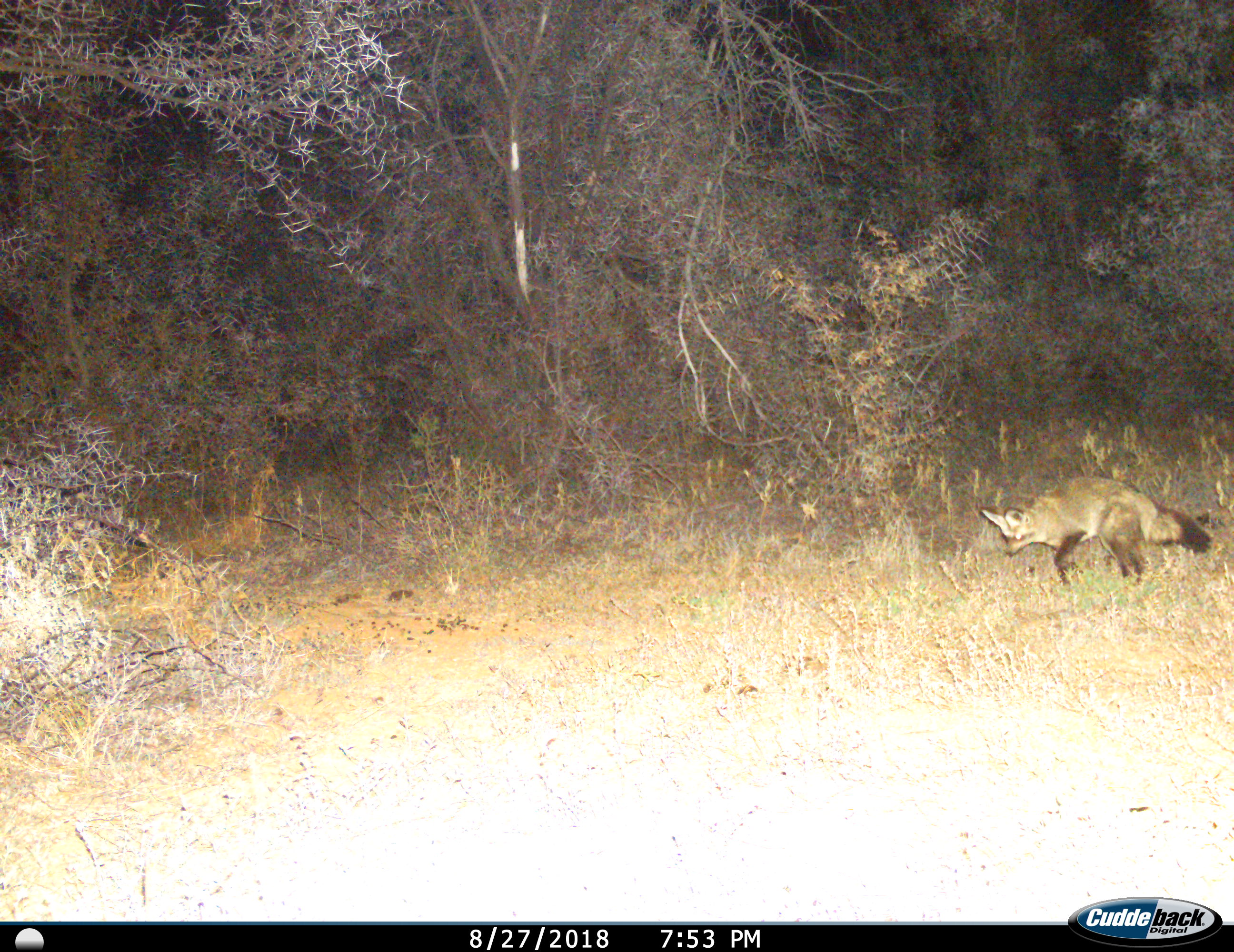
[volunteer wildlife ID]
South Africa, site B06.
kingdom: Animalia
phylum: Chordata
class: Mammalia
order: Carnivora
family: Canidae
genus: Otocyon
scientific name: Otocyon megalotis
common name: bat-eared fox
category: foxbateared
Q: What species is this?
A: Foxbateared (bat-eared fox) (Otocyon megalotis).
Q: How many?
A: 1.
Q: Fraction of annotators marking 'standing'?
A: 0%.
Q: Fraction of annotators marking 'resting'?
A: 0%.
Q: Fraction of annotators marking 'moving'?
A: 100%.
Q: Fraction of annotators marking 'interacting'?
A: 0%.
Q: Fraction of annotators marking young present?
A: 0%.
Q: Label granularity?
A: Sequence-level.